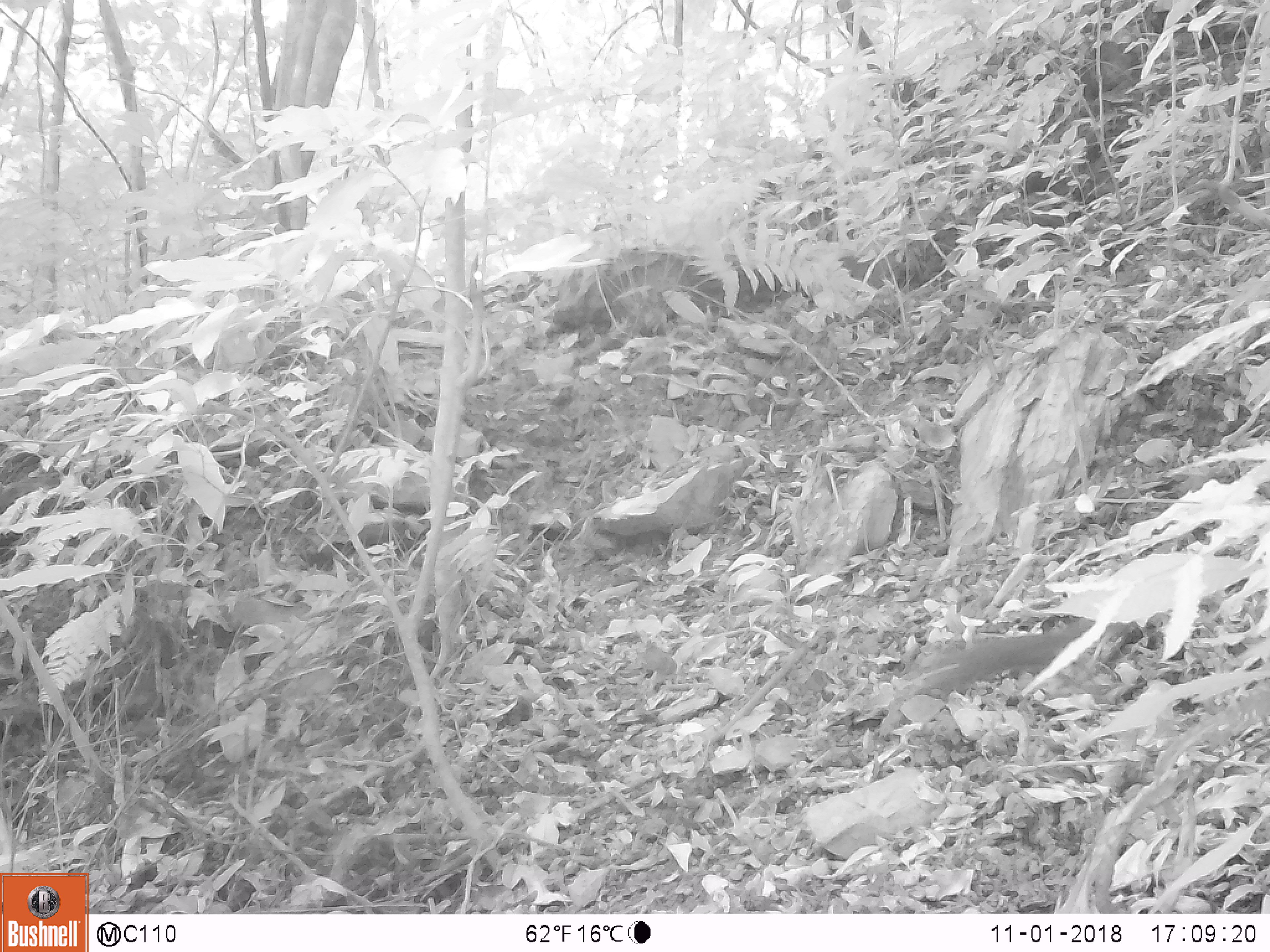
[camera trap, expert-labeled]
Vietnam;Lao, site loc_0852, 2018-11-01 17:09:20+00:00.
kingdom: Animalia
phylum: Chordata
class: Mammalia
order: Rodentia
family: Sciuridae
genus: Dremomys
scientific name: Dremomys rufigenis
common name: red-cheeked squirrel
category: red cheeked squirrel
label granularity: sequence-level